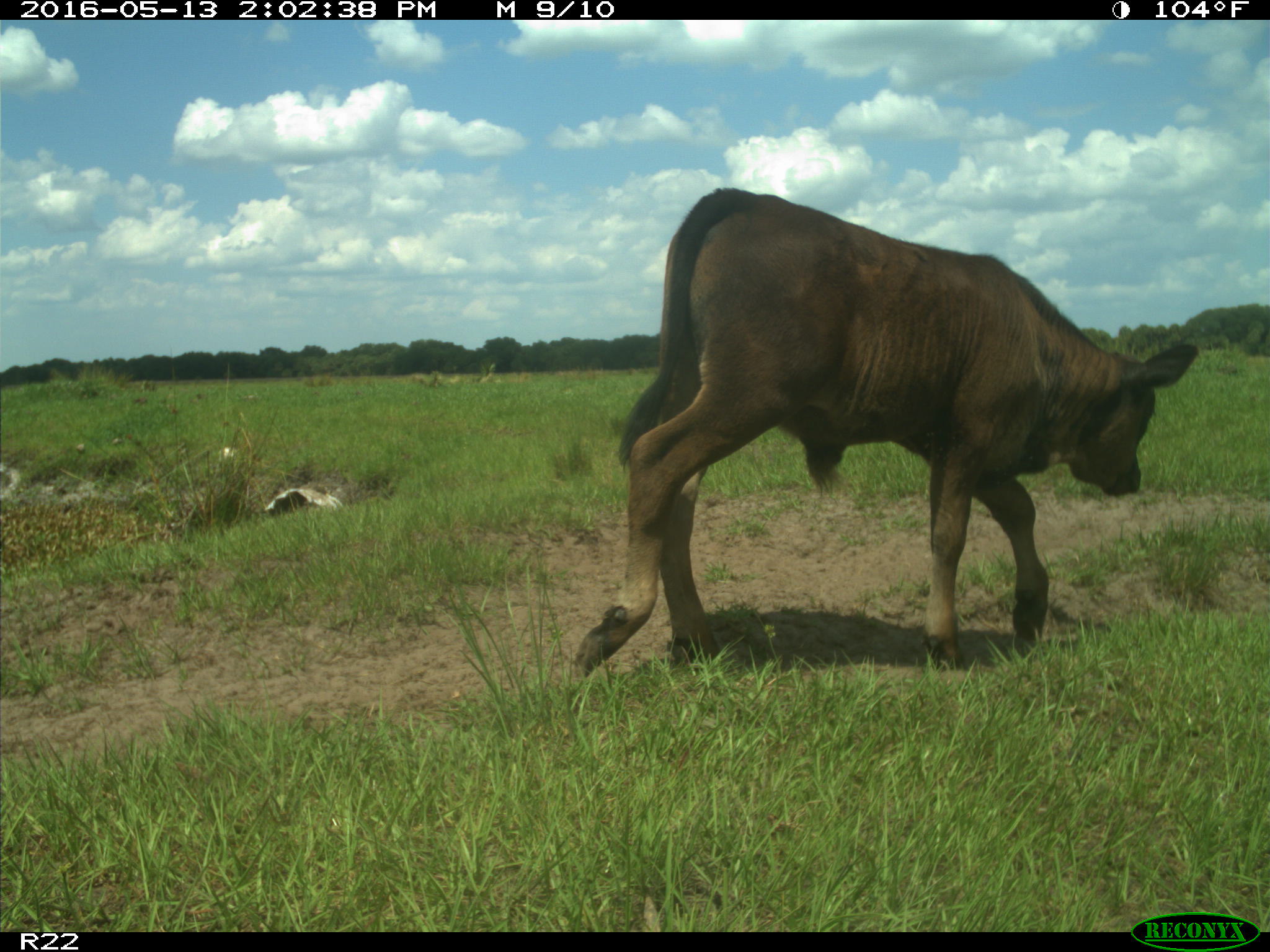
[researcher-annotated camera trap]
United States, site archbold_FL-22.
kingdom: Animalia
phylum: Chordata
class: Mammalia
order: Artiodactyla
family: Bovidae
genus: Bos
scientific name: Bos taurus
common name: domestic cow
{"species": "Bos taurus (domestic cow)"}